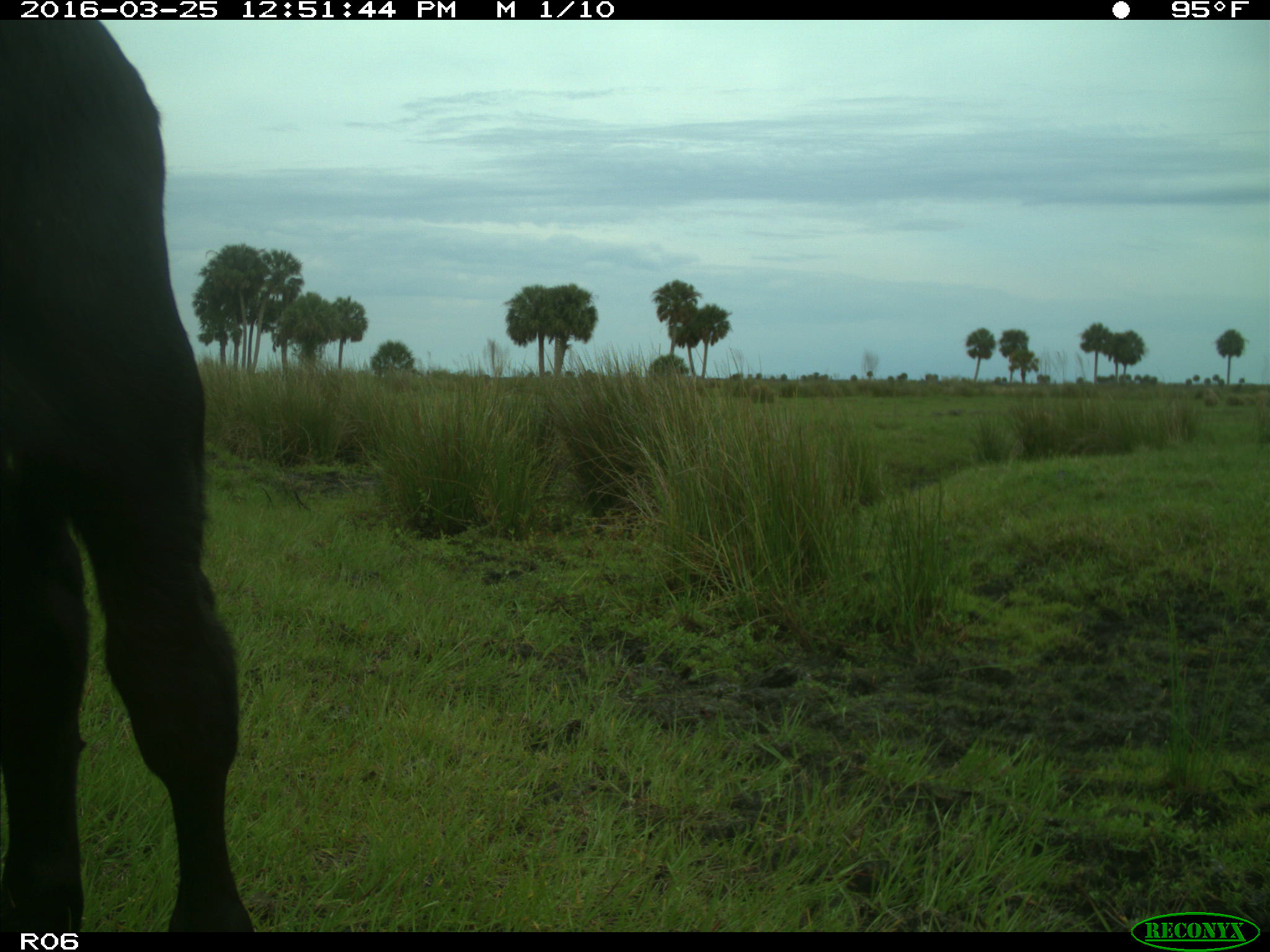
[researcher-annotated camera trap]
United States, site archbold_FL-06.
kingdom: Animalia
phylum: Chordata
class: Mammalia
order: Artiodactyla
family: Bovidae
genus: Bos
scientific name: Bos taurus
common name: domestic cow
Bos taurus (domestic cow).